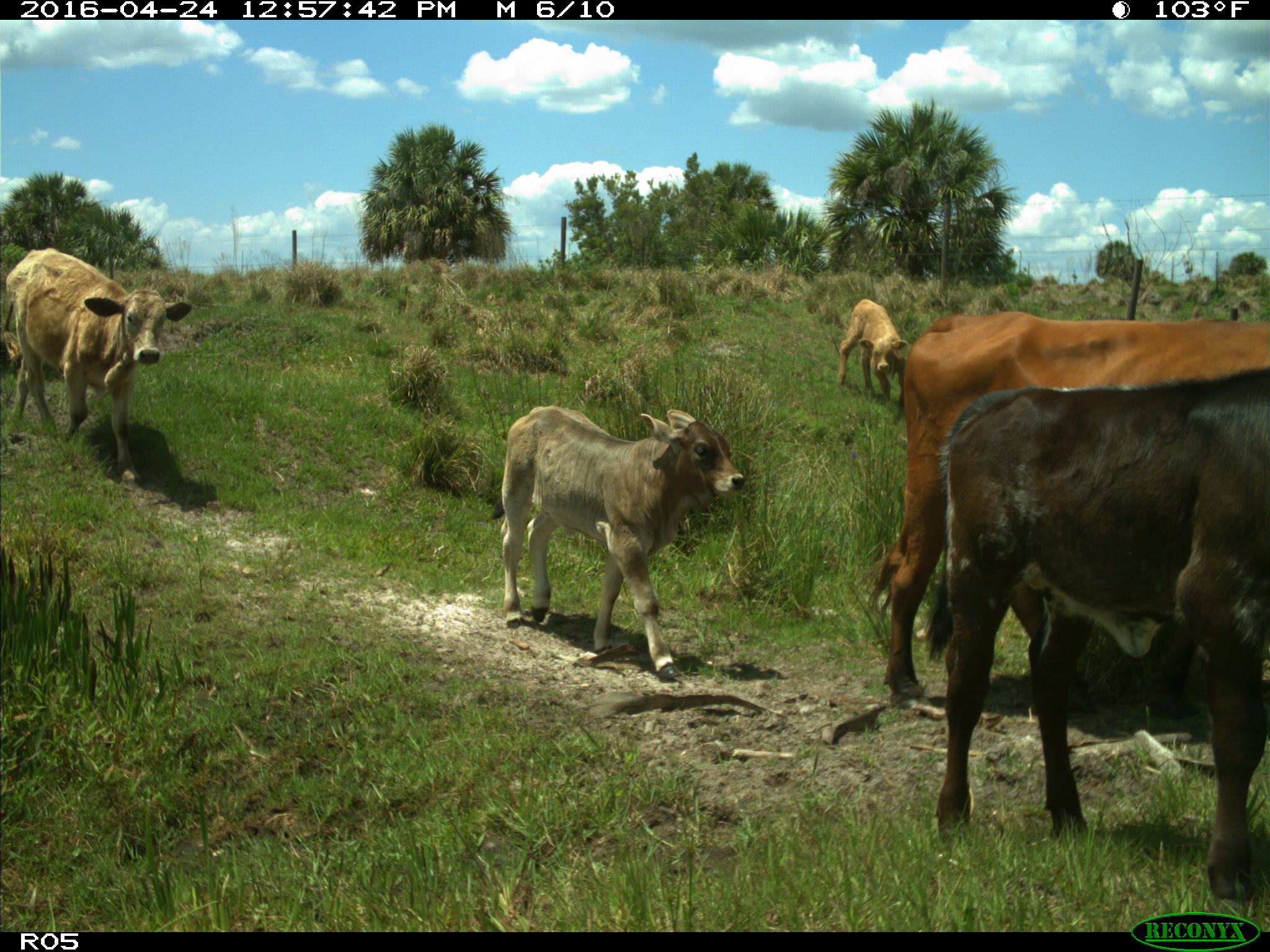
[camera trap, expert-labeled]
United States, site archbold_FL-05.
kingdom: Animalia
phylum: Chordata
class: Mammalia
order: Artiodactyla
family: Bovidae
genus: Bos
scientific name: Bos taurus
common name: domestic cow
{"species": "Bos taurus (domestic cow)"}